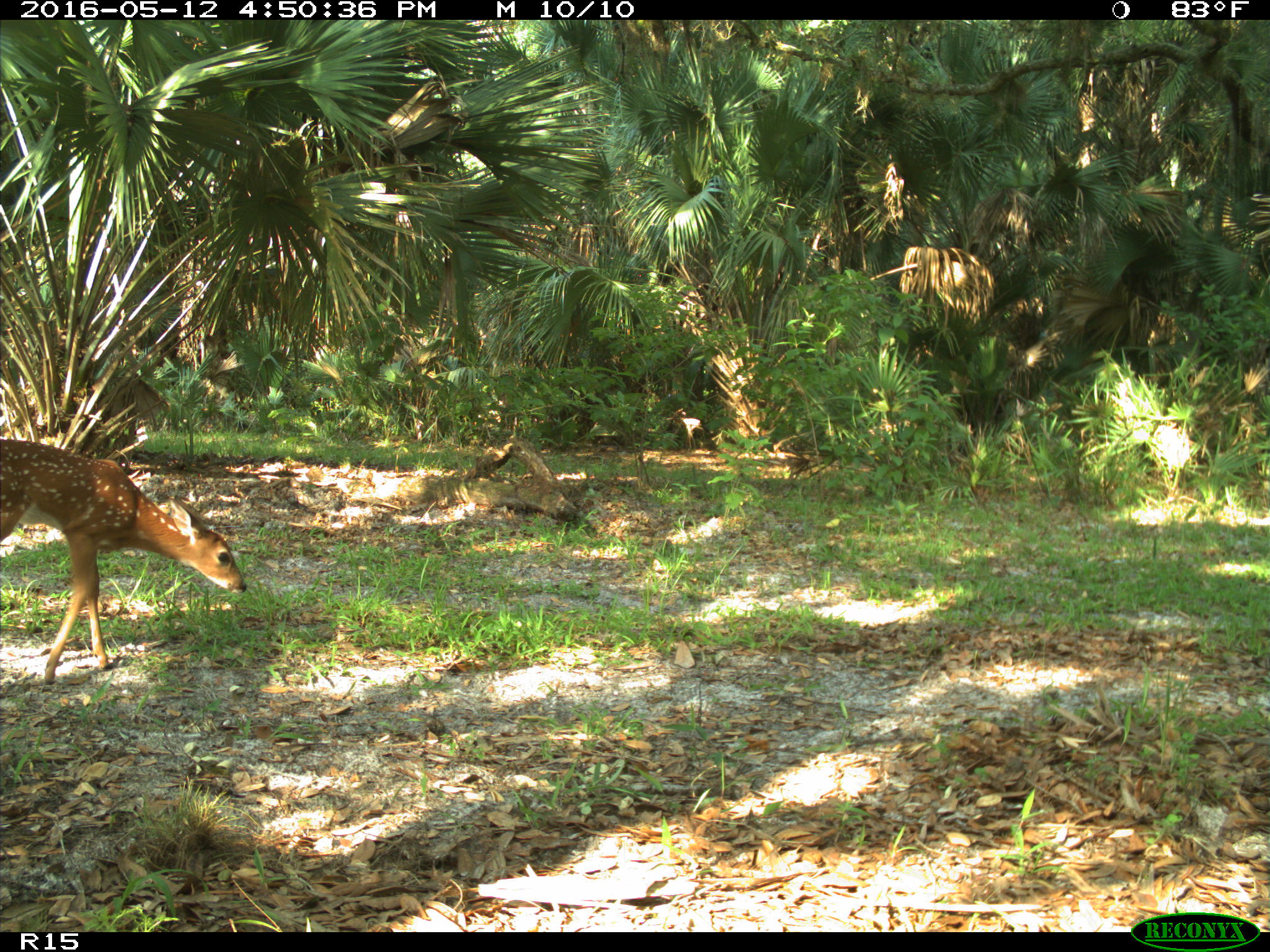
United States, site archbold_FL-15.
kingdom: Animalia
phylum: Chordata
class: Mammalia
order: Artiodactyla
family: Cervidae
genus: Odocoileus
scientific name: Odocoileus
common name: deer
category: unidentified deer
Unidentified deer (deer) (Odocoileus).